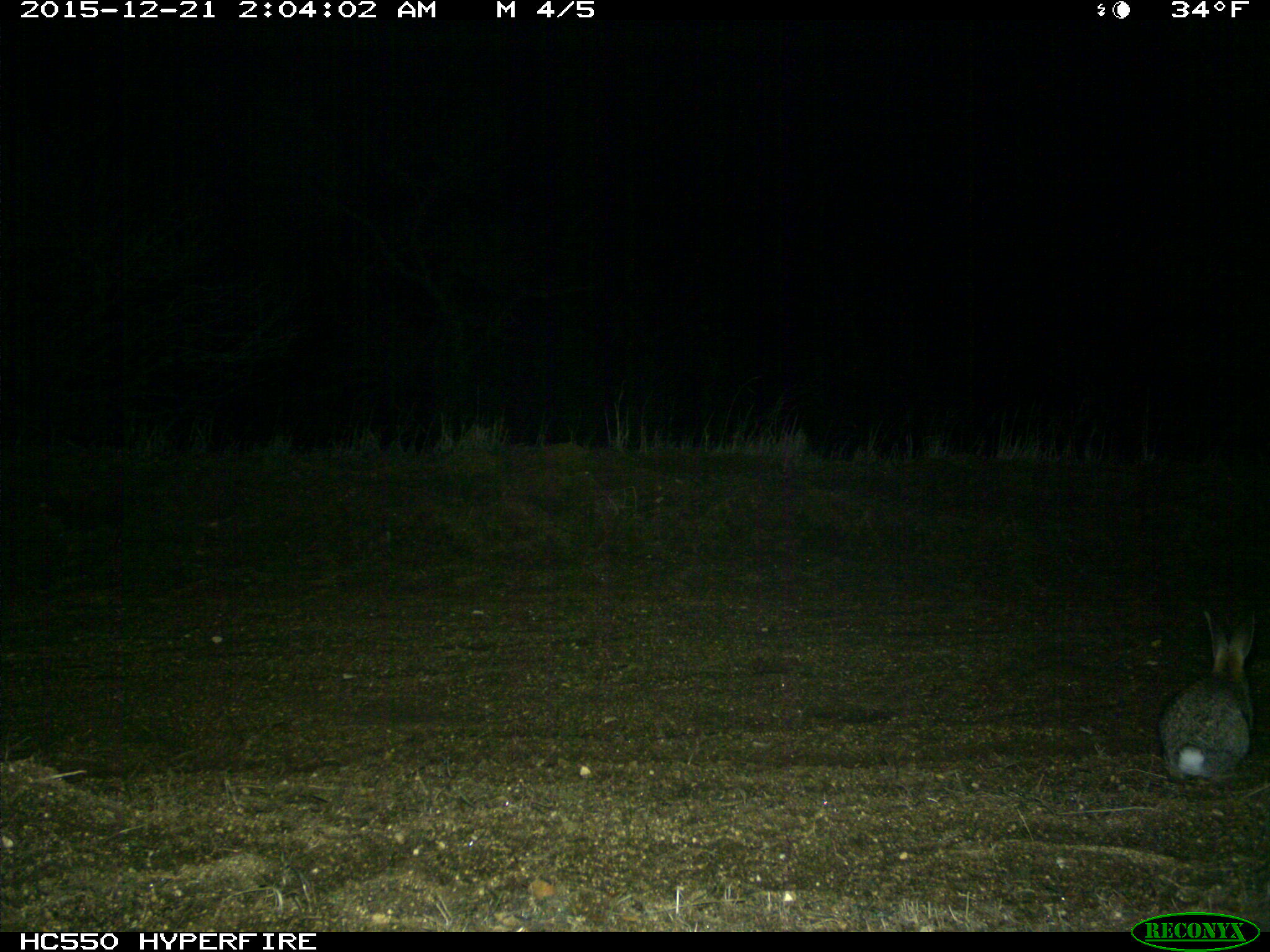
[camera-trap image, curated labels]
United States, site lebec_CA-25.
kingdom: Animalia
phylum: Chordata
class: Mammalia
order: Lagomorpha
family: Leporidae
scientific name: Leporidae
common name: rabbits and hares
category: unidentified rabbit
Unidentified rabbit (rabbits and hares) (Leporidae).